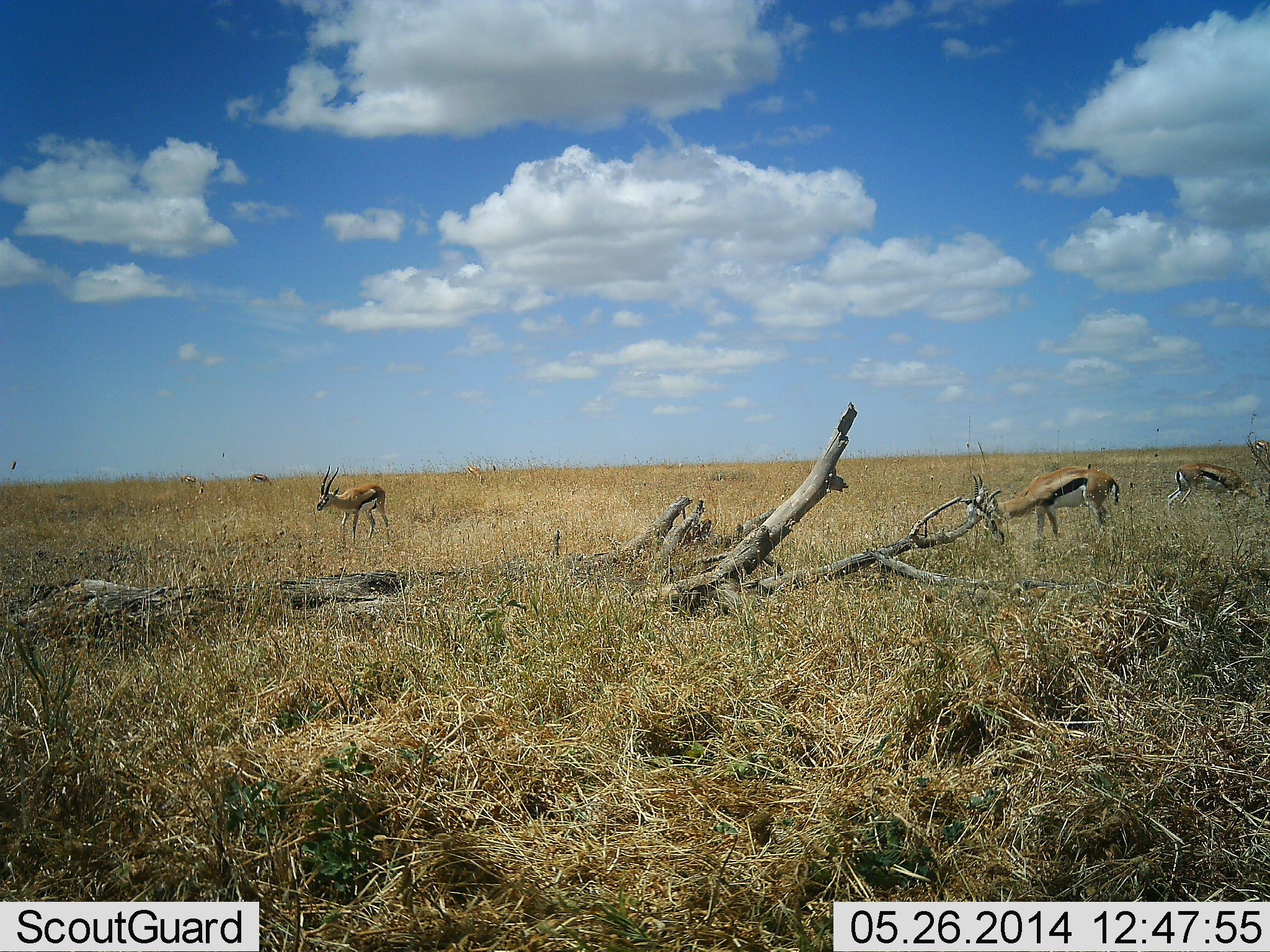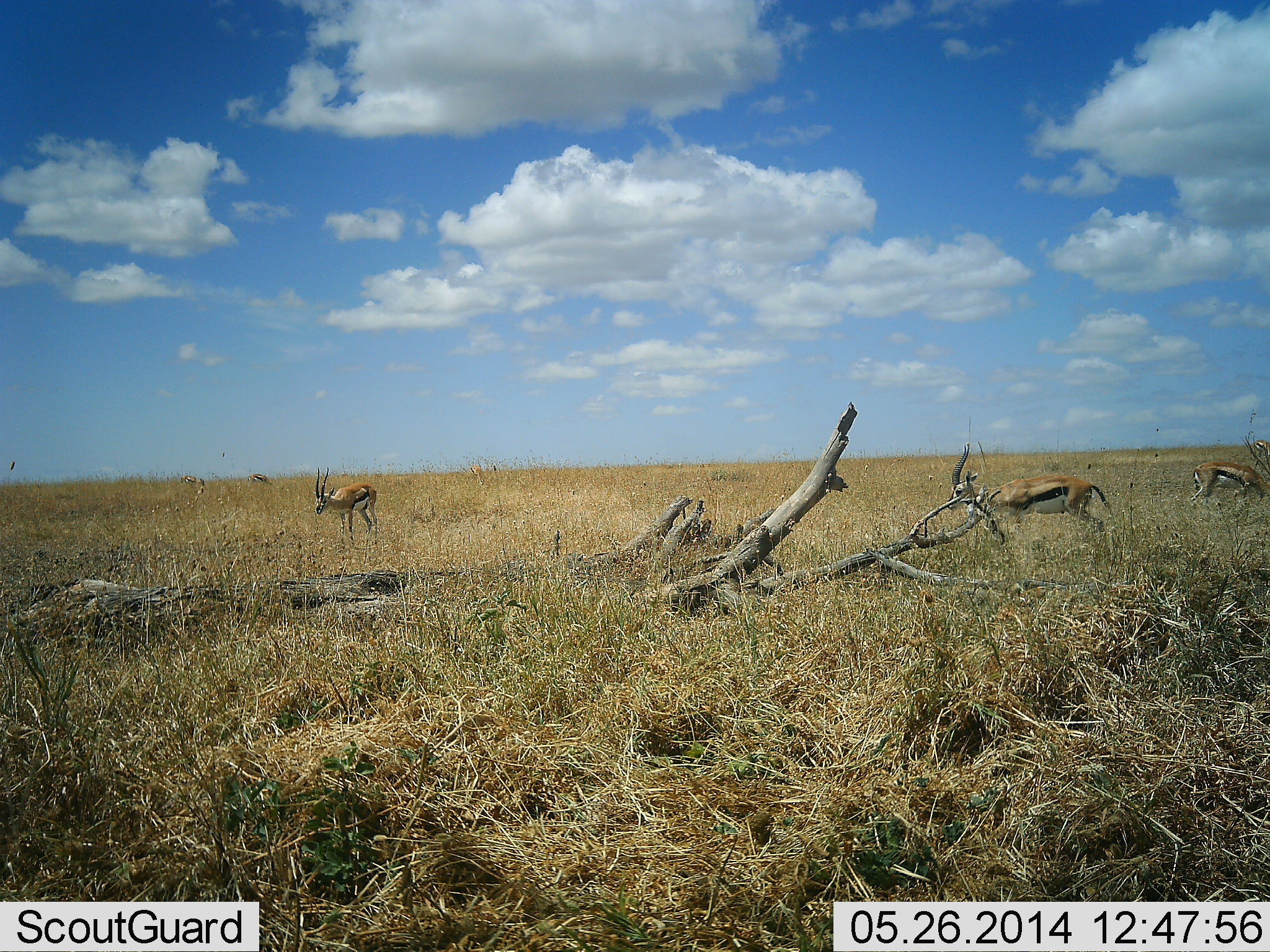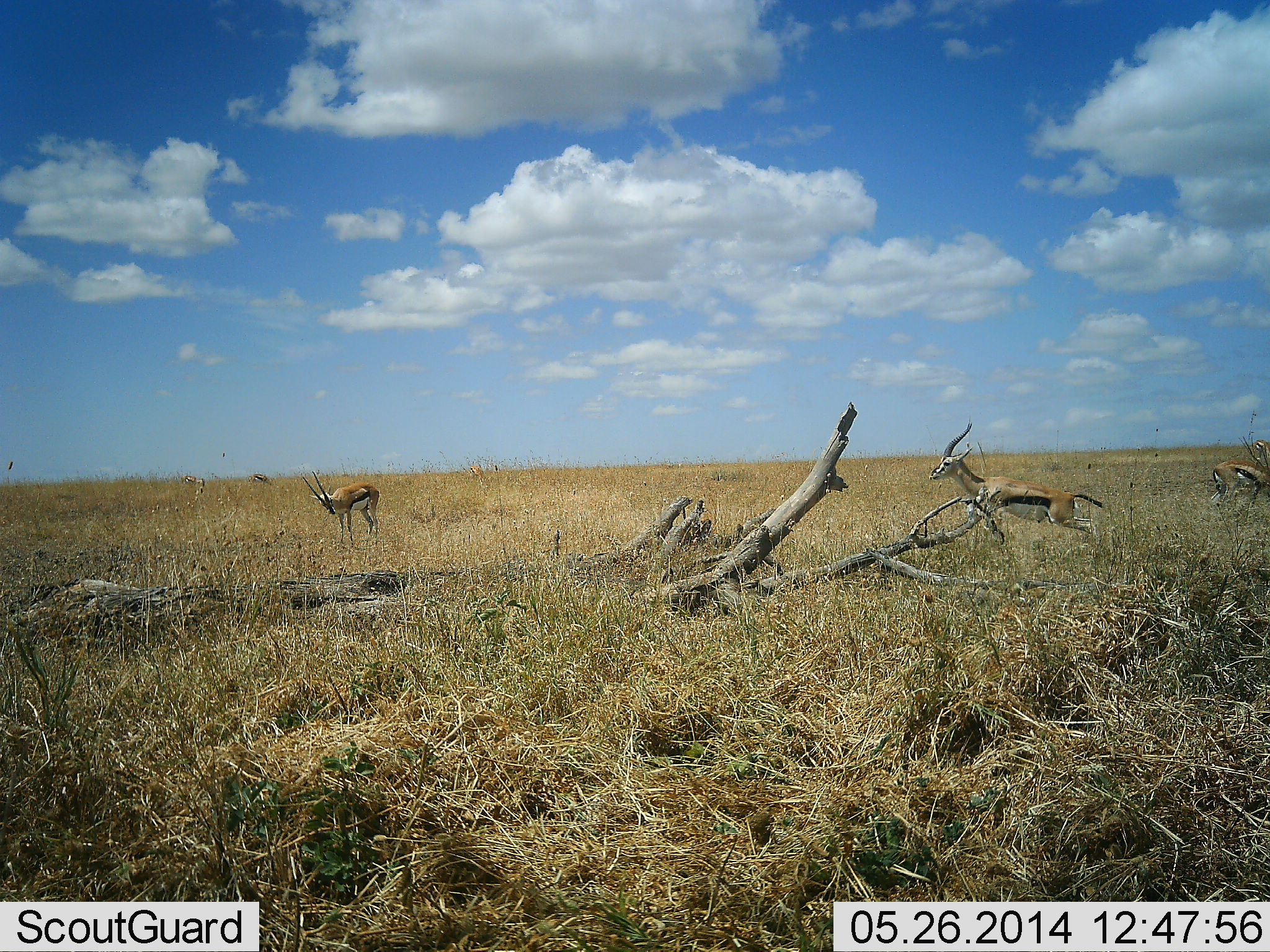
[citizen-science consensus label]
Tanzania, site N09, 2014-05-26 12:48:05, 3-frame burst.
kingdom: Animalia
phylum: Chordata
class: Mammalia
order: Artiodactyla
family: Bovidae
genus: Eudorcas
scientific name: Eudorcas thomsonii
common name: thomson's gazelle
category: gazellethomsons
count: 3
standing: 40%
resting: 0%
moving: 40%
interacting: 0%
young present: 0%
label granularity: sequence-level